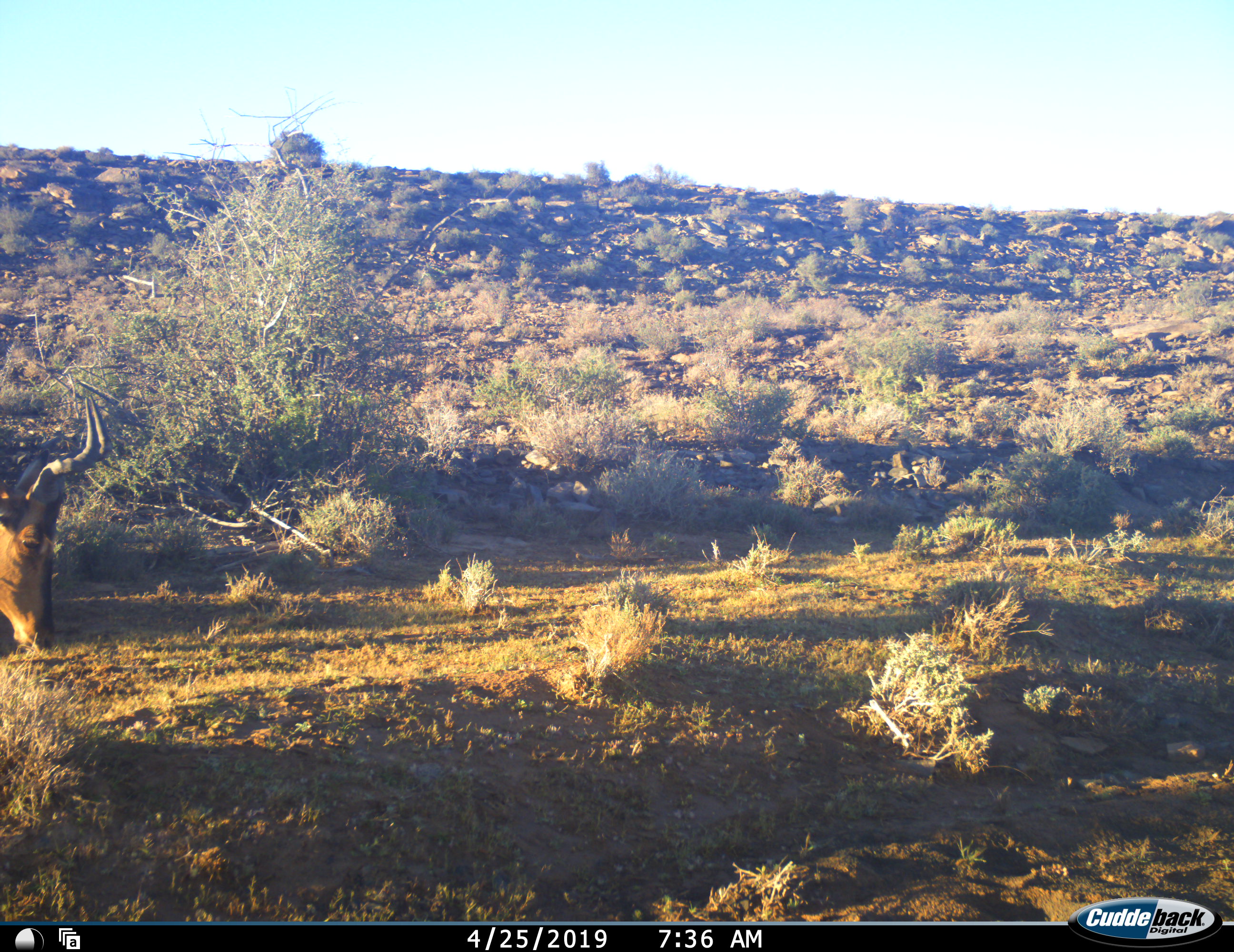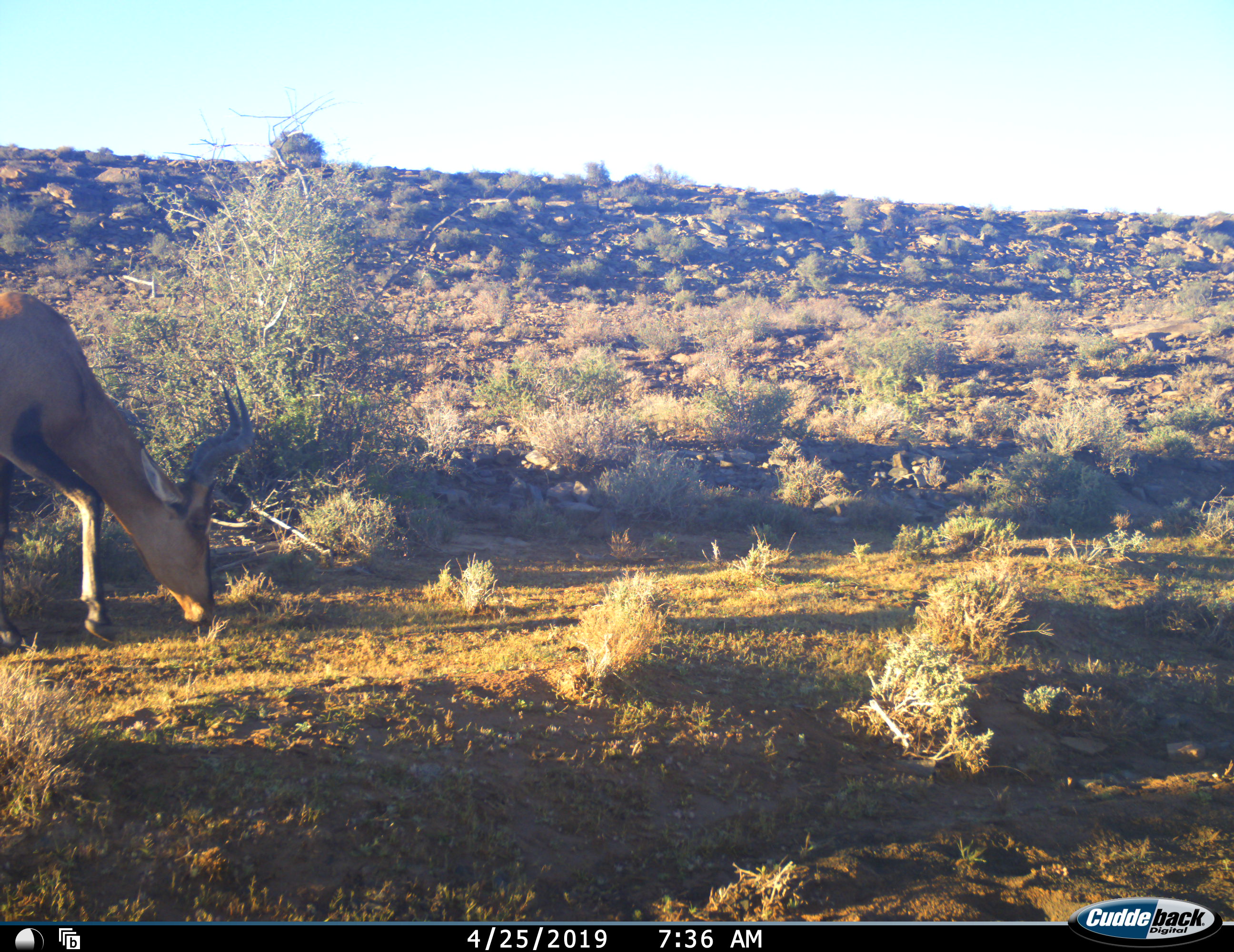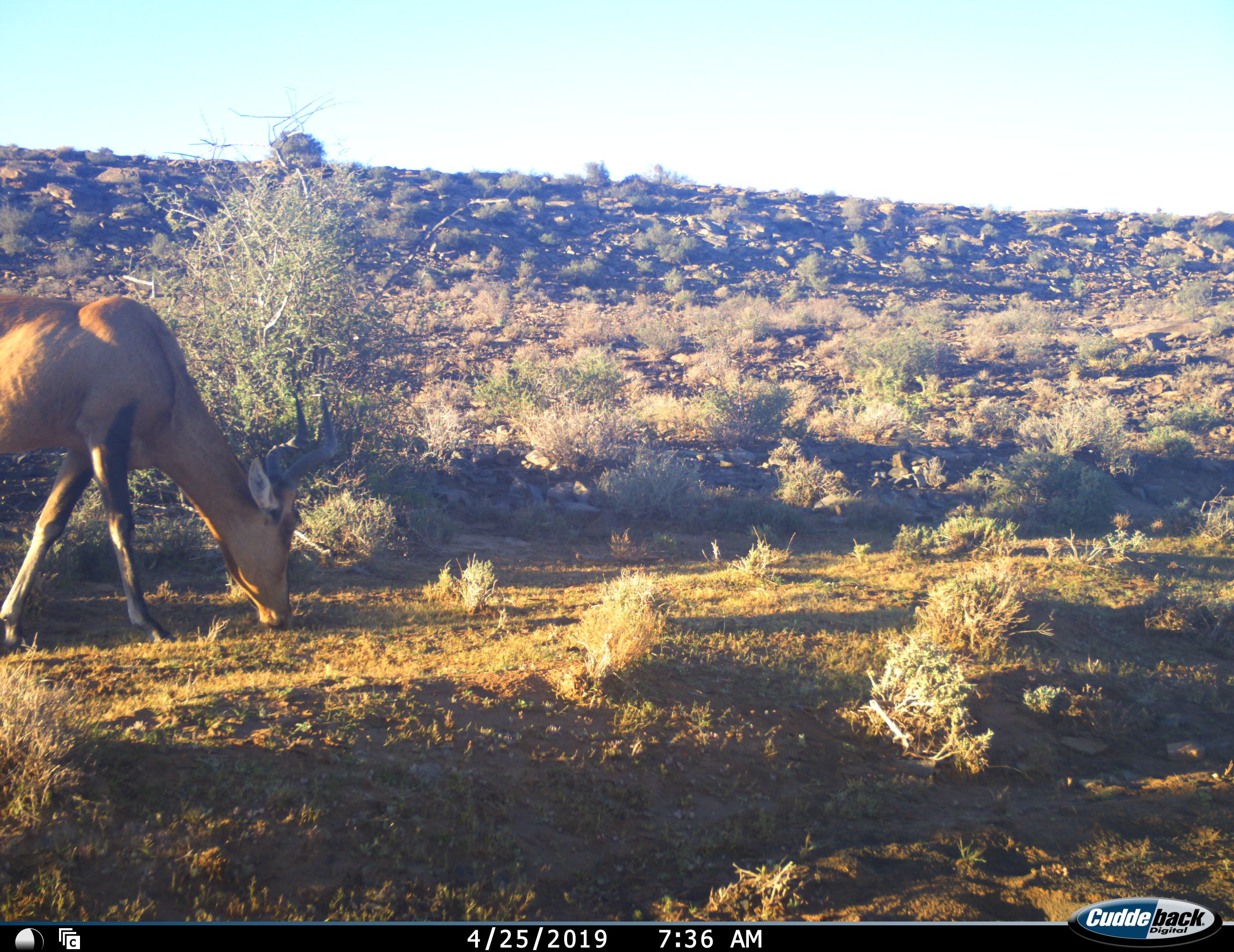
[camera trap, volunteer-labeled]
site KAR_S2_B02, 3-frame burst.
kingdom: Animalia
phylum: Chordata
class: Mammalia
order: Artiodactyla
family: Bovidae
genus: Alcelaphus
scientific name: Alcelaphus buselaphus caama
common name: red hartebeest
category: hartebeestred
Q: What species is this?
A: Hartebeestred (red hartebeest) (Alcelaphus buselaphus caama).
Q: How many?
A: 1.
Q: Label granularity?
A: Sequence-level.